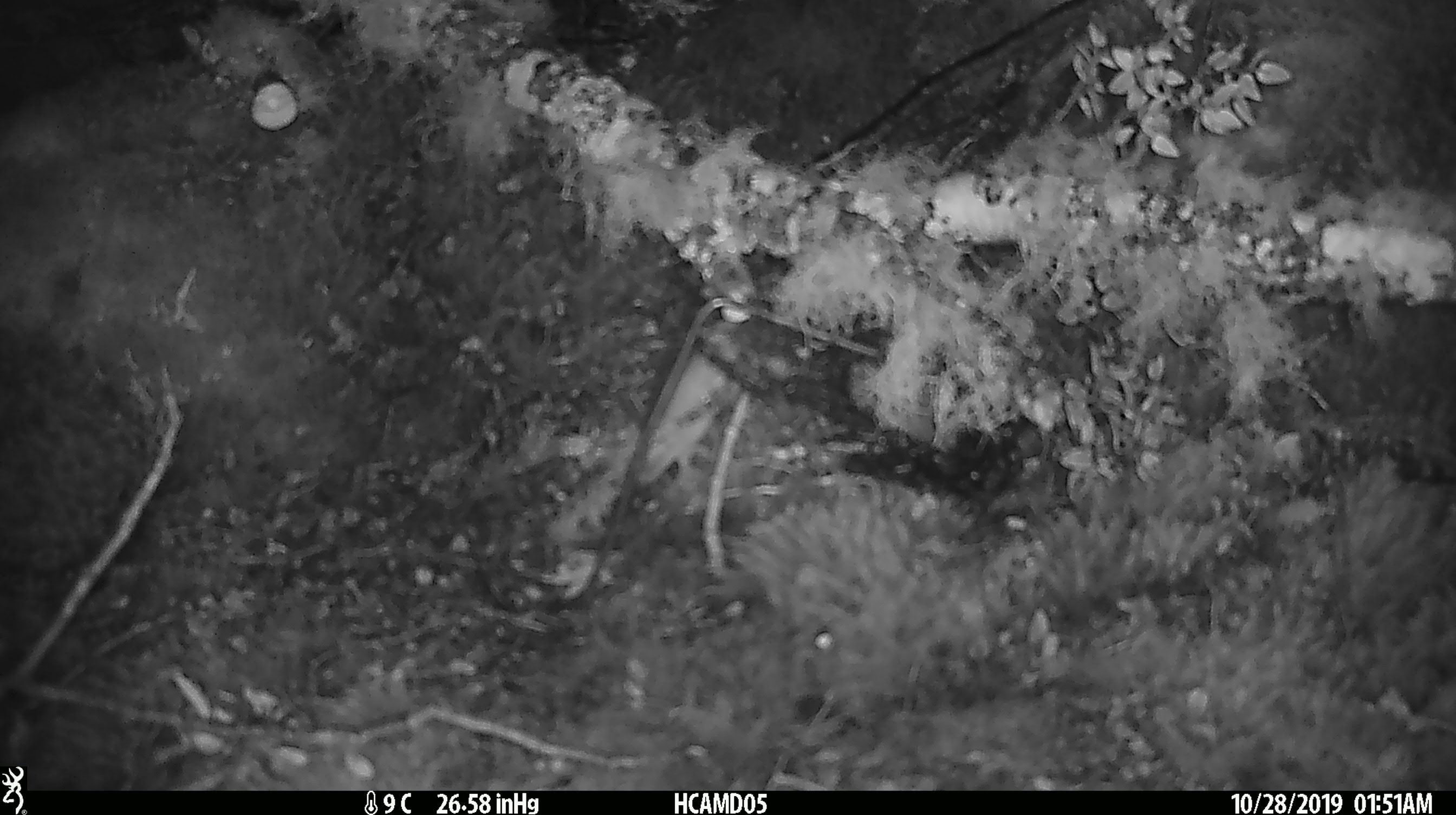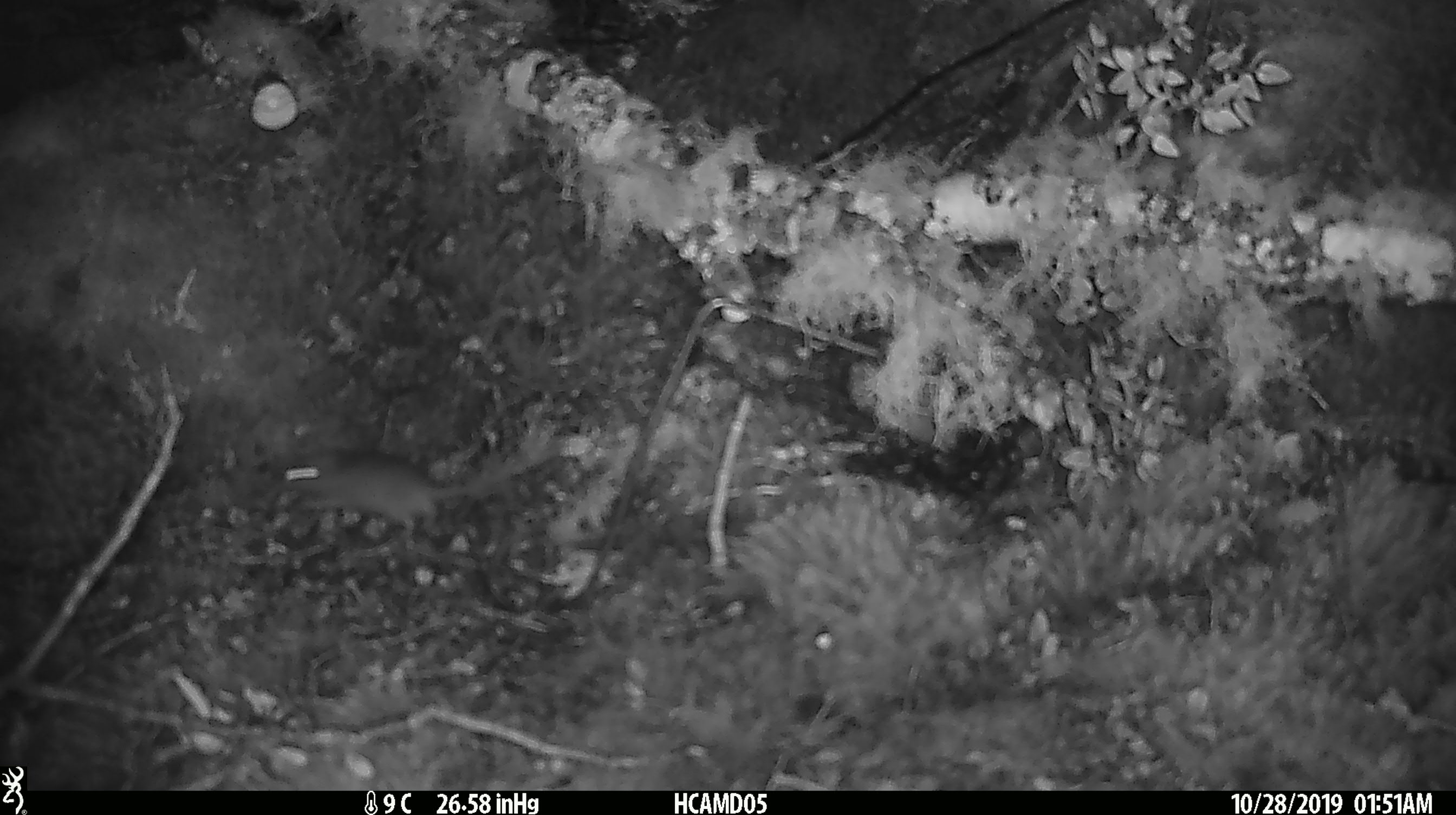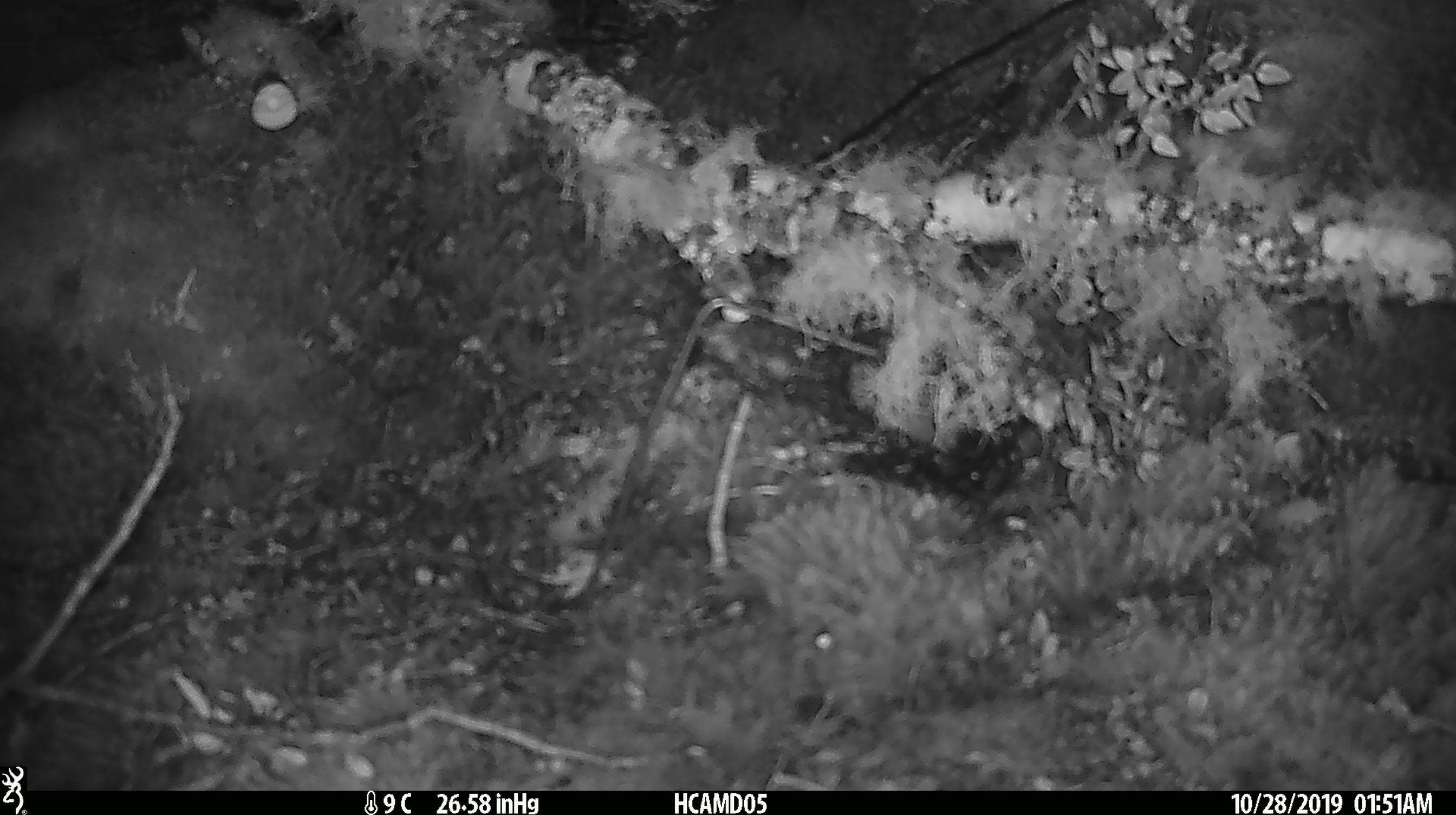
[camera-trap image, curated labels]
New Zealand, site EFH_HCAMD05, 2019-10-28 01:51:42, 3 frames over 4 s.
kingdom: Animalia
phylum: Chordata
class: Mammalia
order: Rodentia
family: Muridae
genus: Mus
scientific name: Mus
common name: mouse